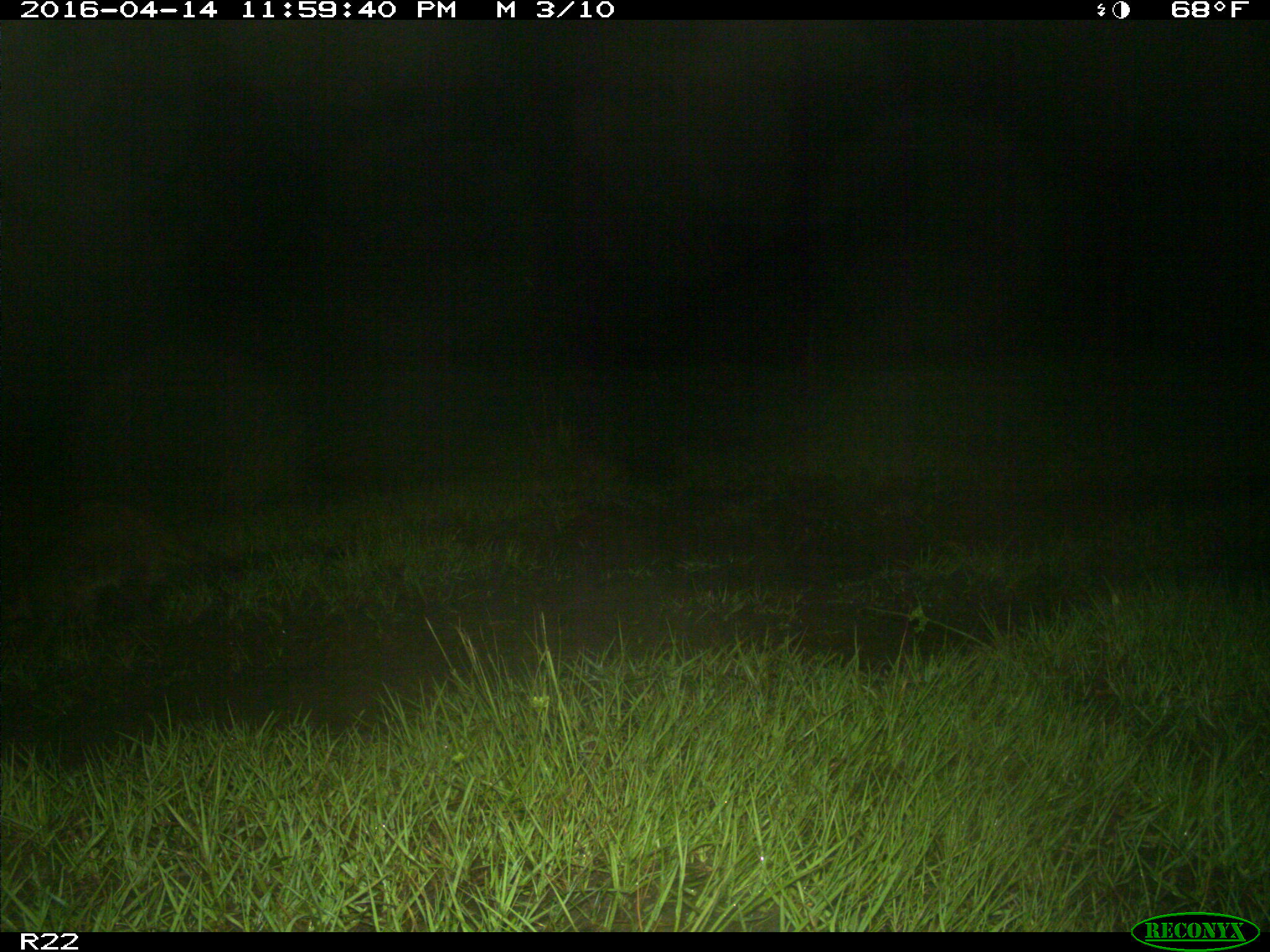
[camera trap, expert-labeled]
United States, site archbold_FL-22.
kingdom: Animalia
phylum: Chordata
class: Mammalia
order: Carnivora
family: Procyonidae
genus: Procyon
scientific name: Procyon lotor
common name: common raccoon